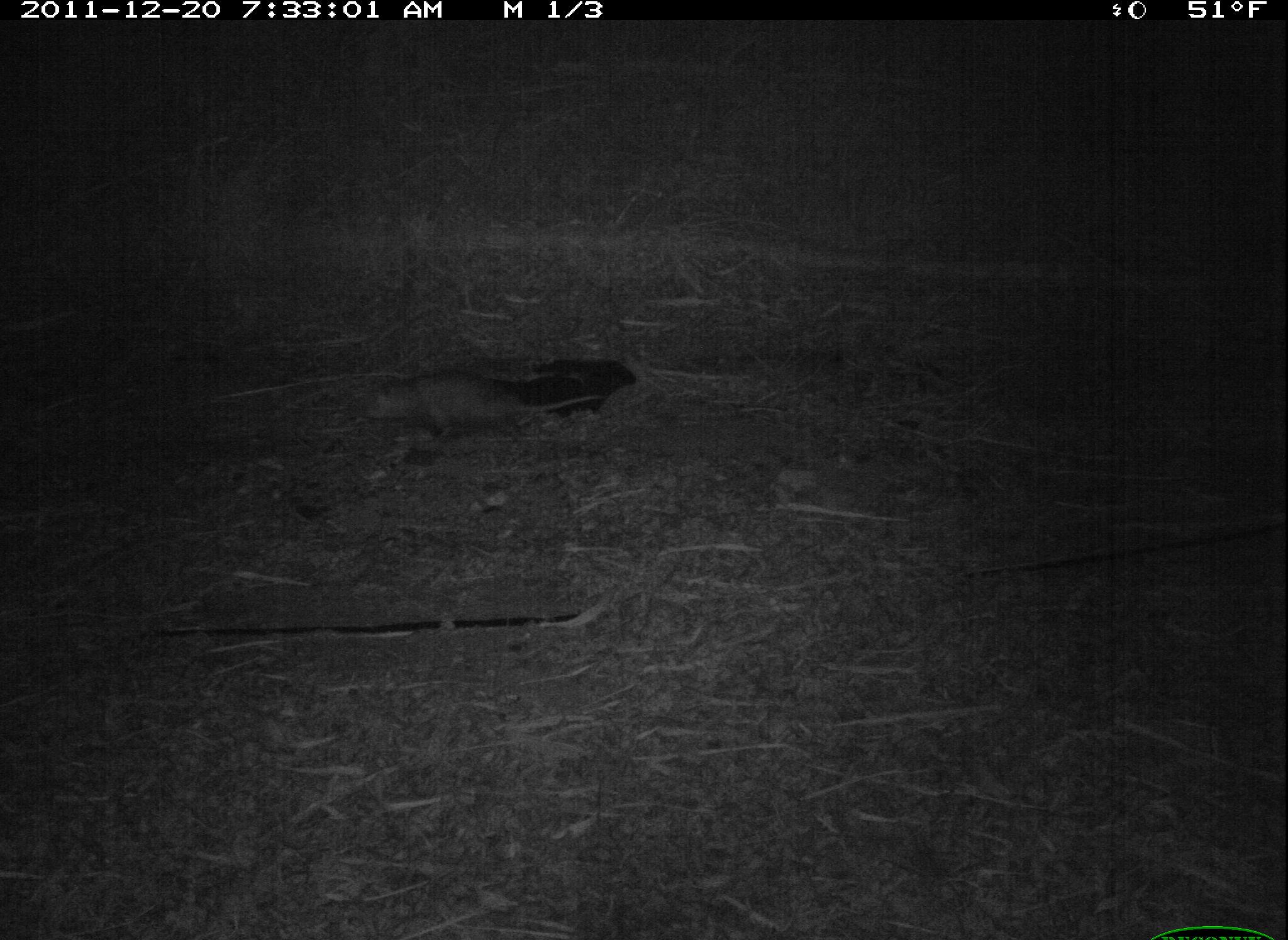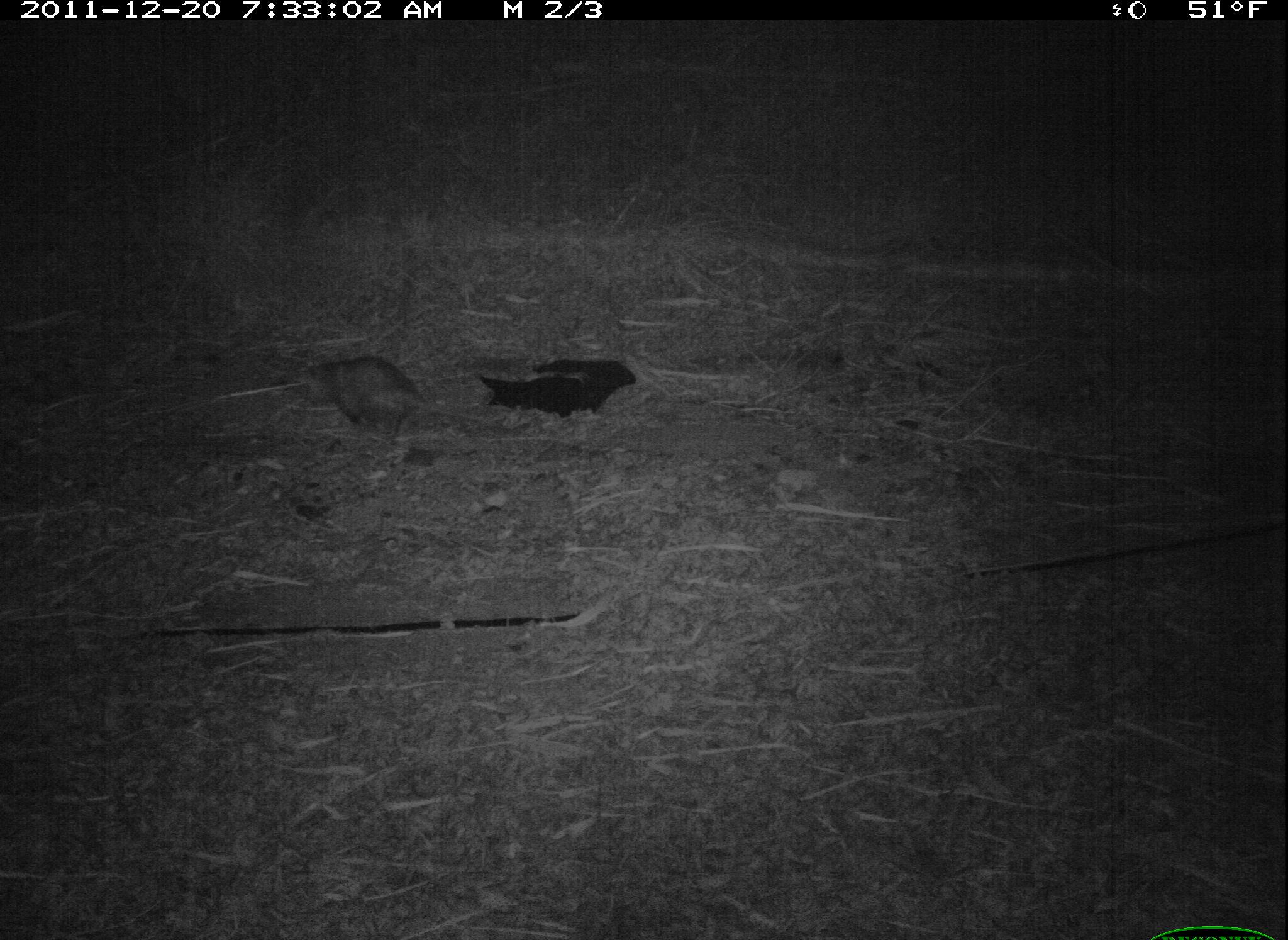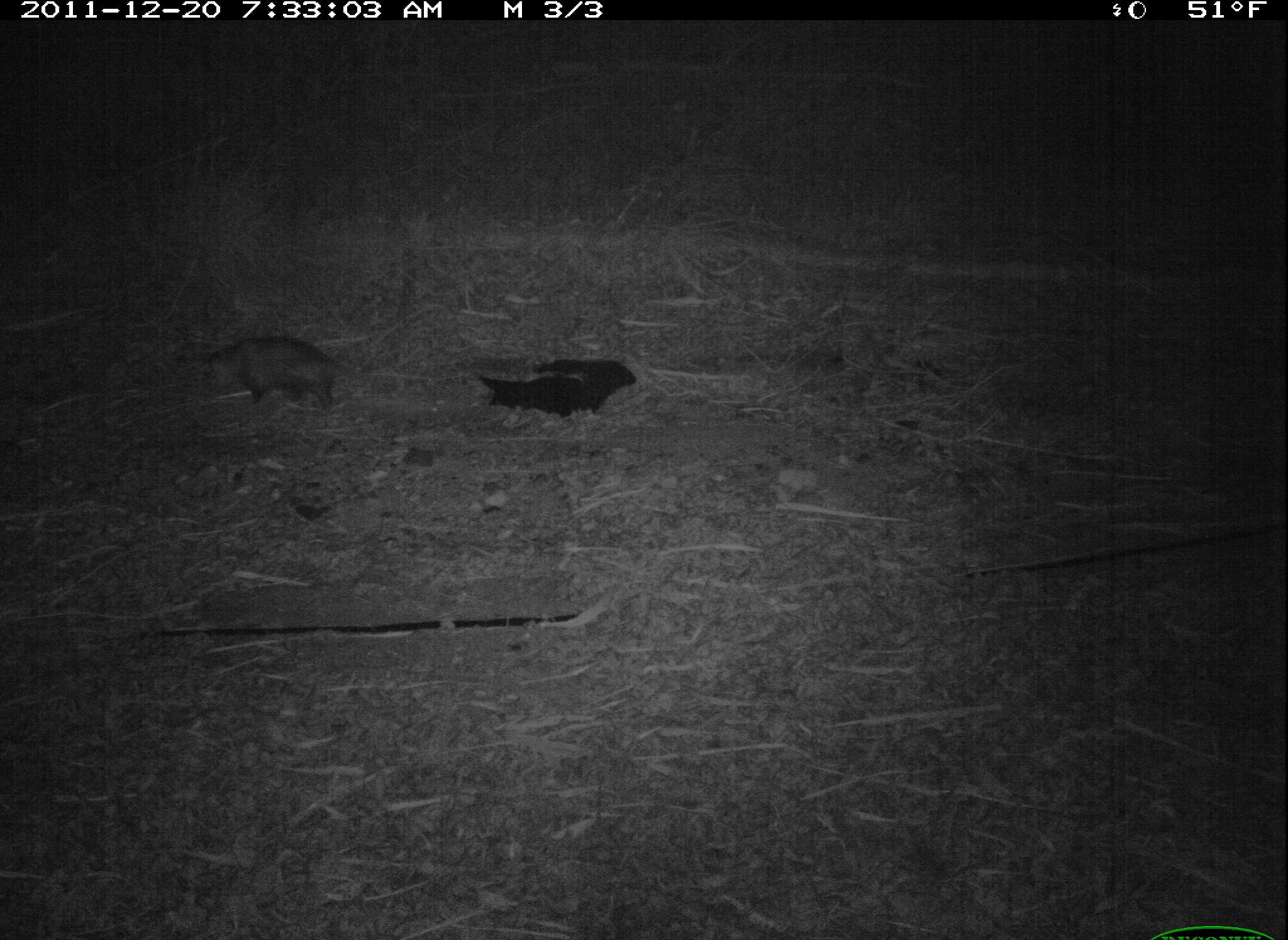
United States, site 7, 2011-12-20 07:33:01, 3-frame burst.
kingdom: Animalia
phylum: Chordata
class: Mammalia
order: Didelphimorphia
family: Didelphidae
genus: Didelphis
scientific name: Didelphis virginiana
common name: virginia opossum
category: opossum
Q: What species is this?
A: Opossum (virginia opossum) (Didelphis virginiana).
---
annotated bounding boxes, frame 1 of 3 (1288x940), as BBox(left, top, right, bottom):
opossum: BBox(343, 353, 604, 470)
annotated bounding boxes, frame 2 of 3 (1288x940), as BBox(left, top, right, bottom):
opossum: BBox(291, 329, 494, 445)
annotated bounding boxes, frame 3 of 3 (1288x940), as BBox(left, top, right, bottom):
opossum: BBox(193, 330, 372, 416)